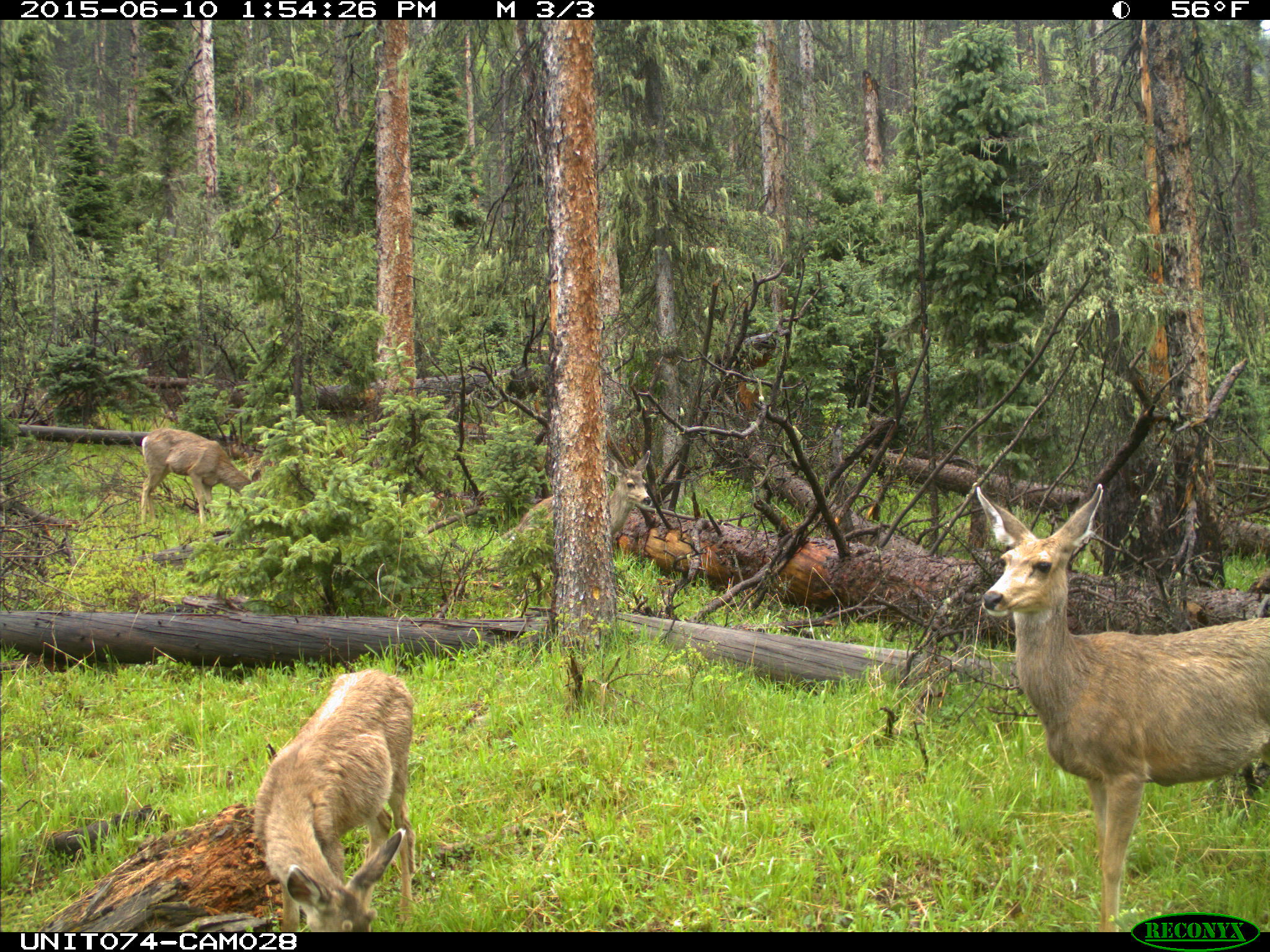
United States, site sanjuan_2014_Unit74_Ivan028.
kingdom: Animalia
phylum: Chordata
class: Mammalia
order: Artiodactyla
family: Cervidae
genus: Odocoileus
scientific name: Odocoileus hemionus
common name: mule deer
Odocoileus hemionus (mule deer).